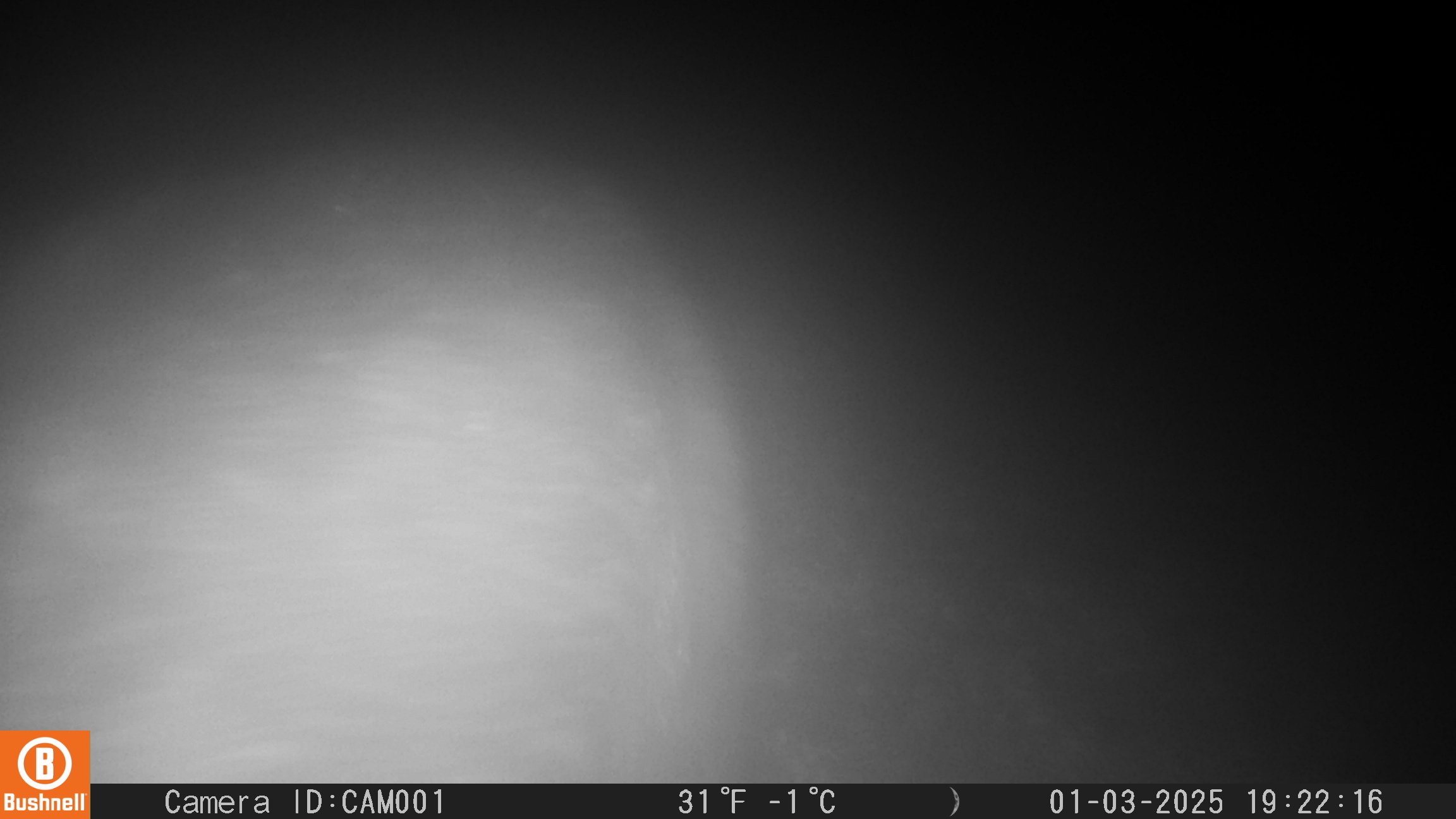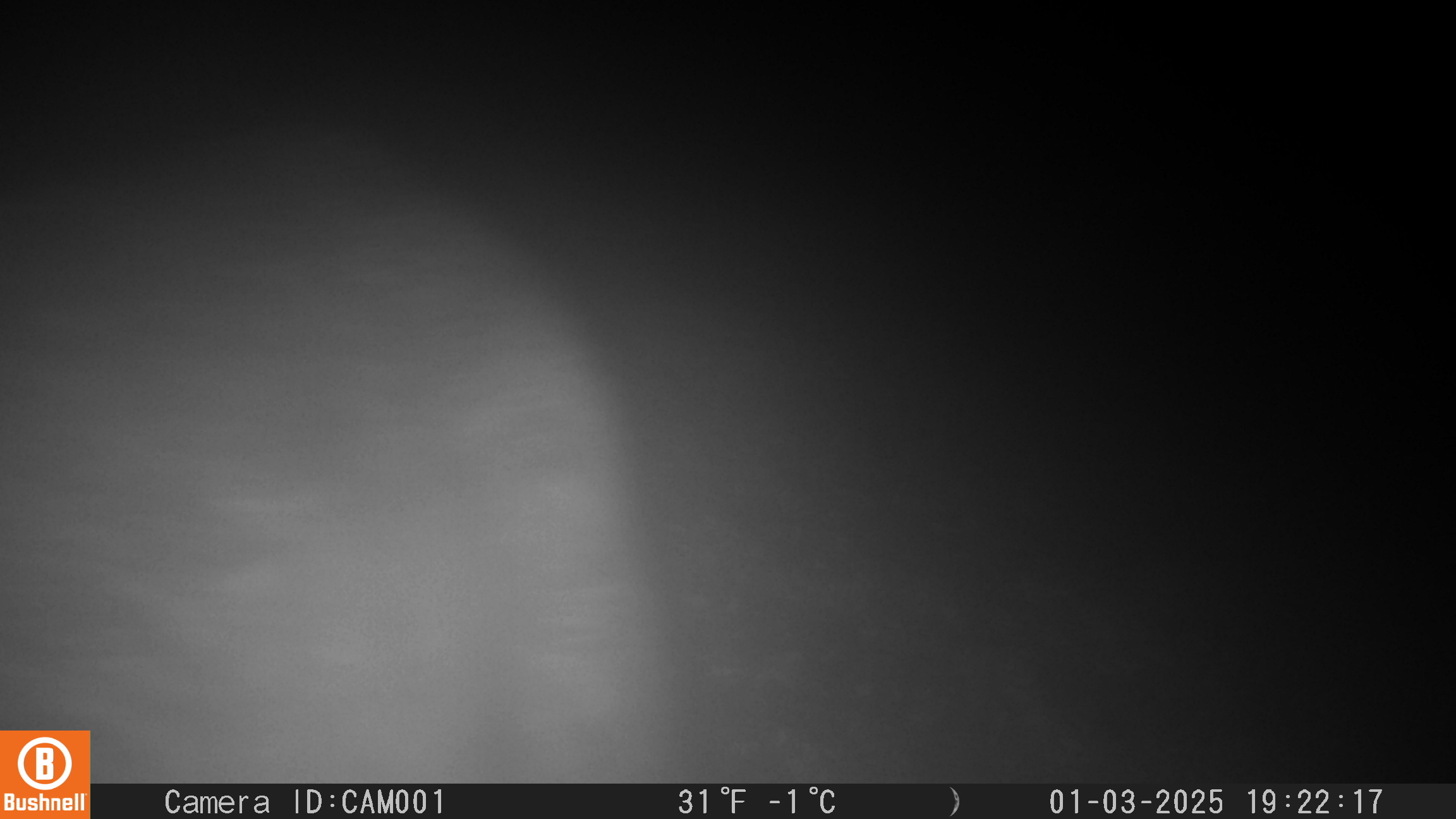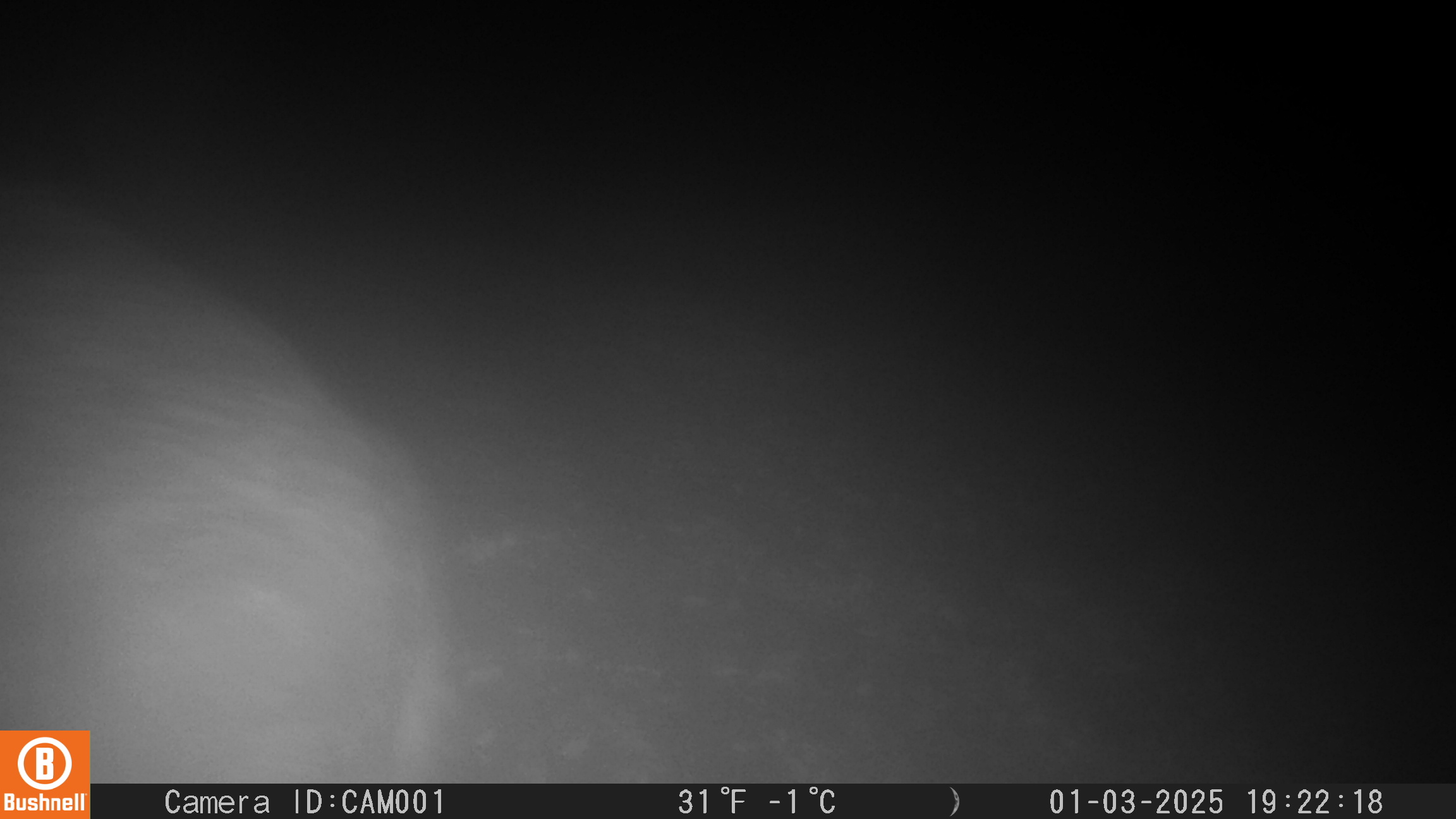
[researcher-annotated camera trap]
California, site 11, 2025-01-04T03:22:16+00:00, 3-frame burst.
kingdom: Animalia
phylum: Chordata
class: Mammalia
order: Artiodactyla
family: Suidae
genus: Sus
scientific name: Sus scrofa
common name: wild boar